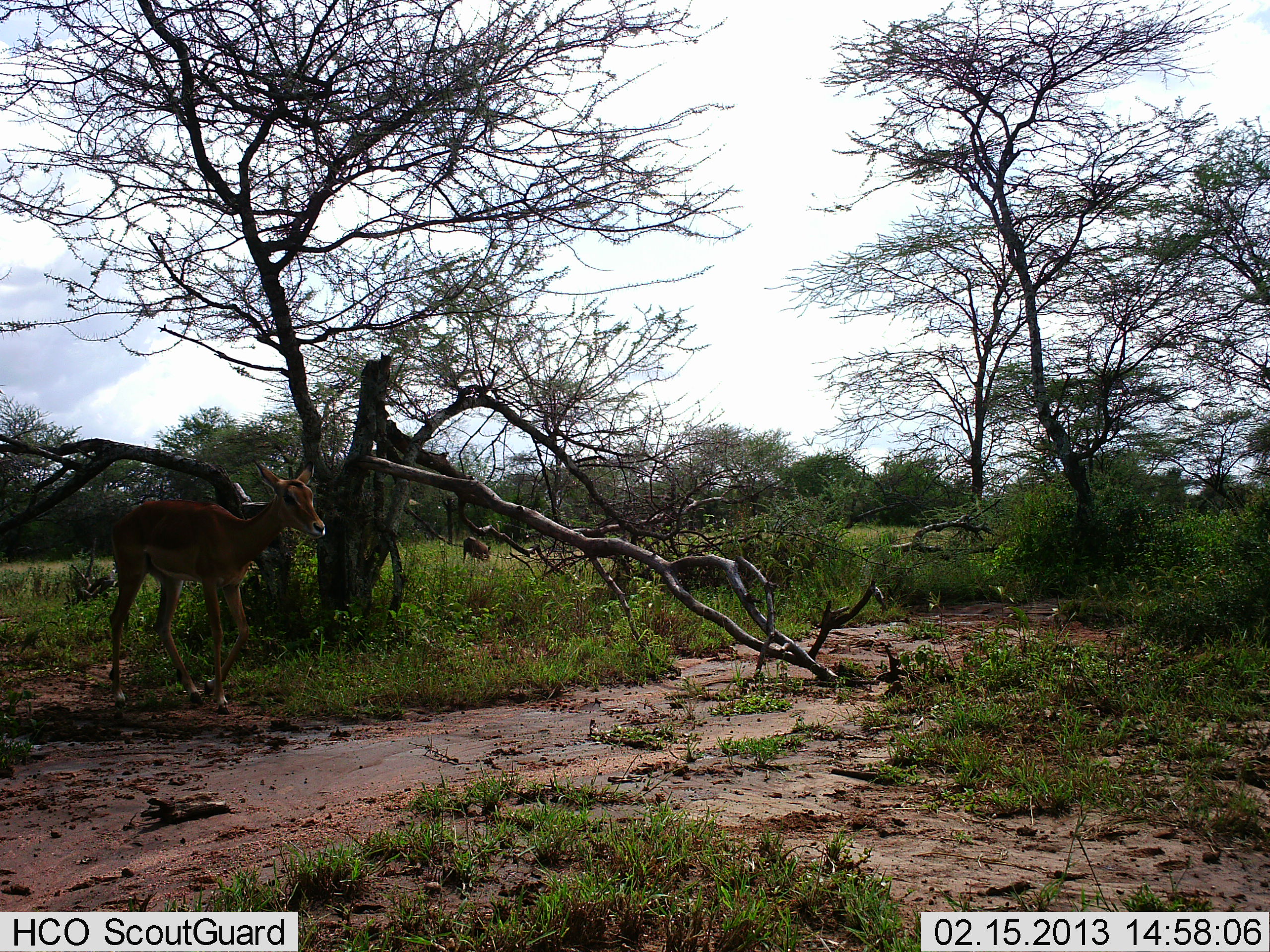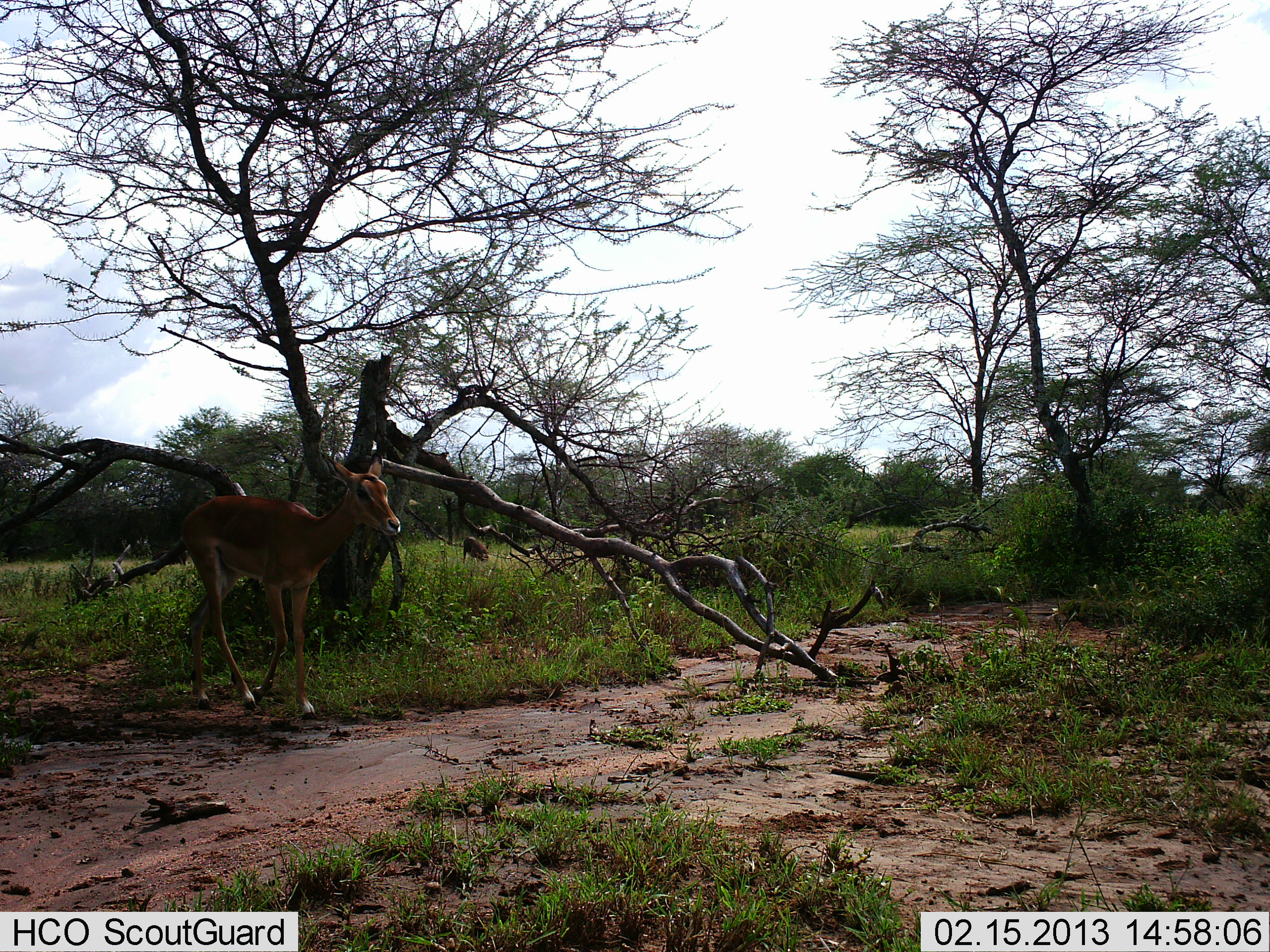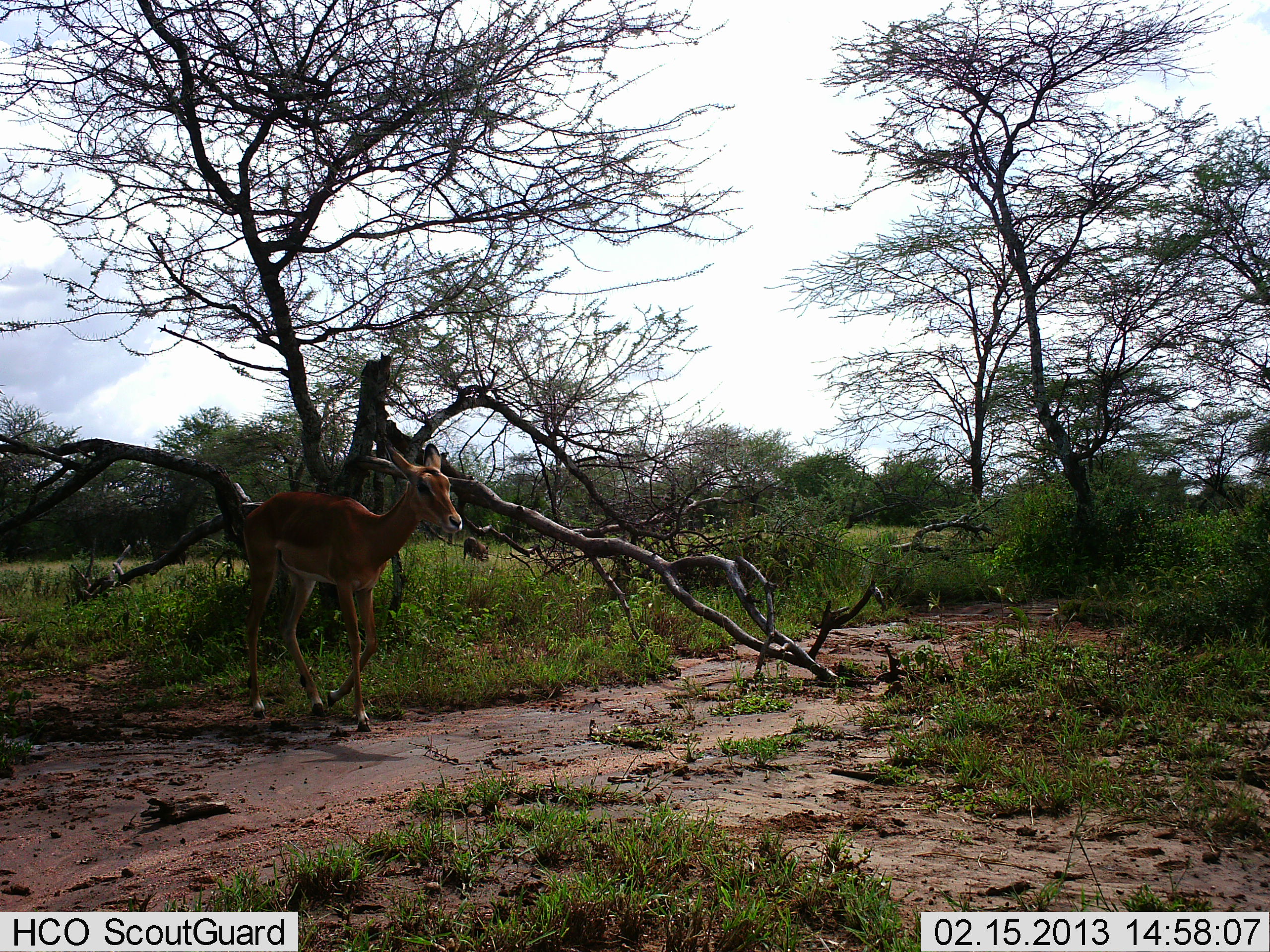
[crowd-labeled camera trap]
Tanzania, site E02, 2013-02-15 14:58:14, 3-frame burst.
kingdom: Animalia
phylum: Chordata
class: Mammalia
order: Artiodactyla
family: Bovidae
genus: Aepyceros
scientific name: Aepyceros melampus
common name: impala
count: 1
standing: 0%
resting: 0%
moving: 100%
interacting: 0%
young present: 0%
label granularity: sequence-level